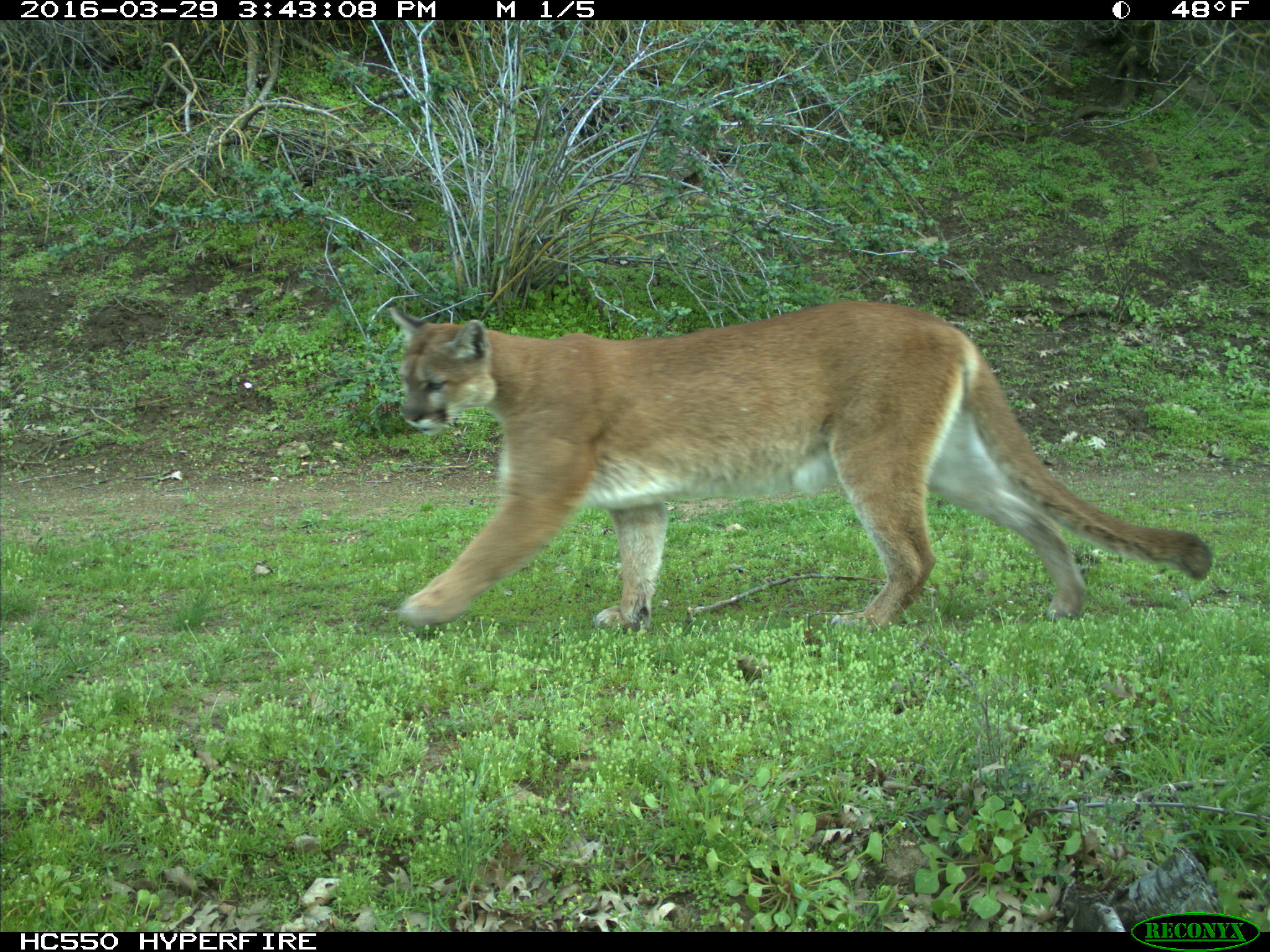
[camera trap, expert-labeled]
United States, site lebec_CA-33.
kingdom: Animalia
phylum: Chordata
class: Mammalia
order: Carnivora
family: Felidae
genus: Puma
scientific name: Puma concolor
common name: mountain lion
Puma concolor (mountain lion).